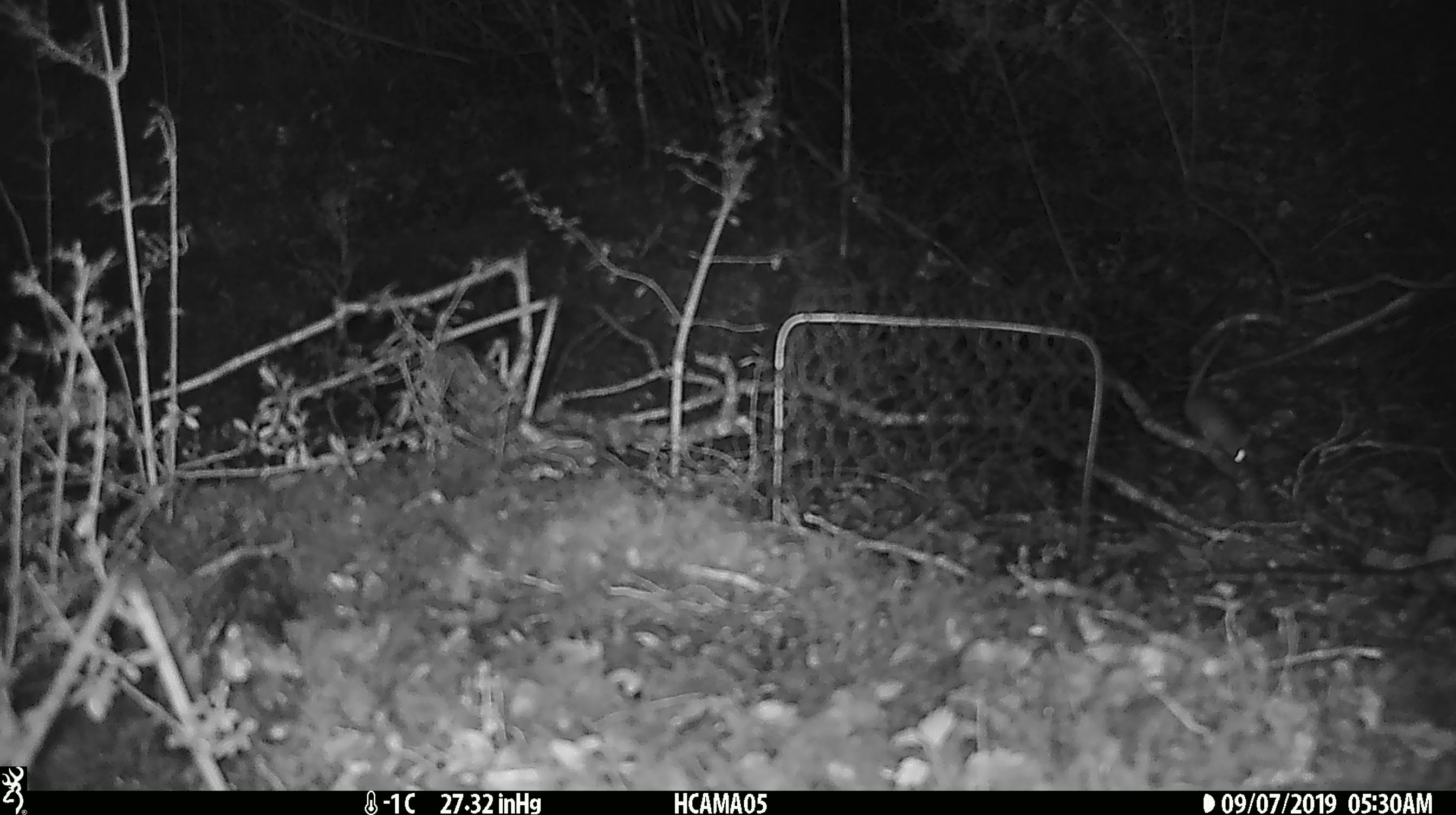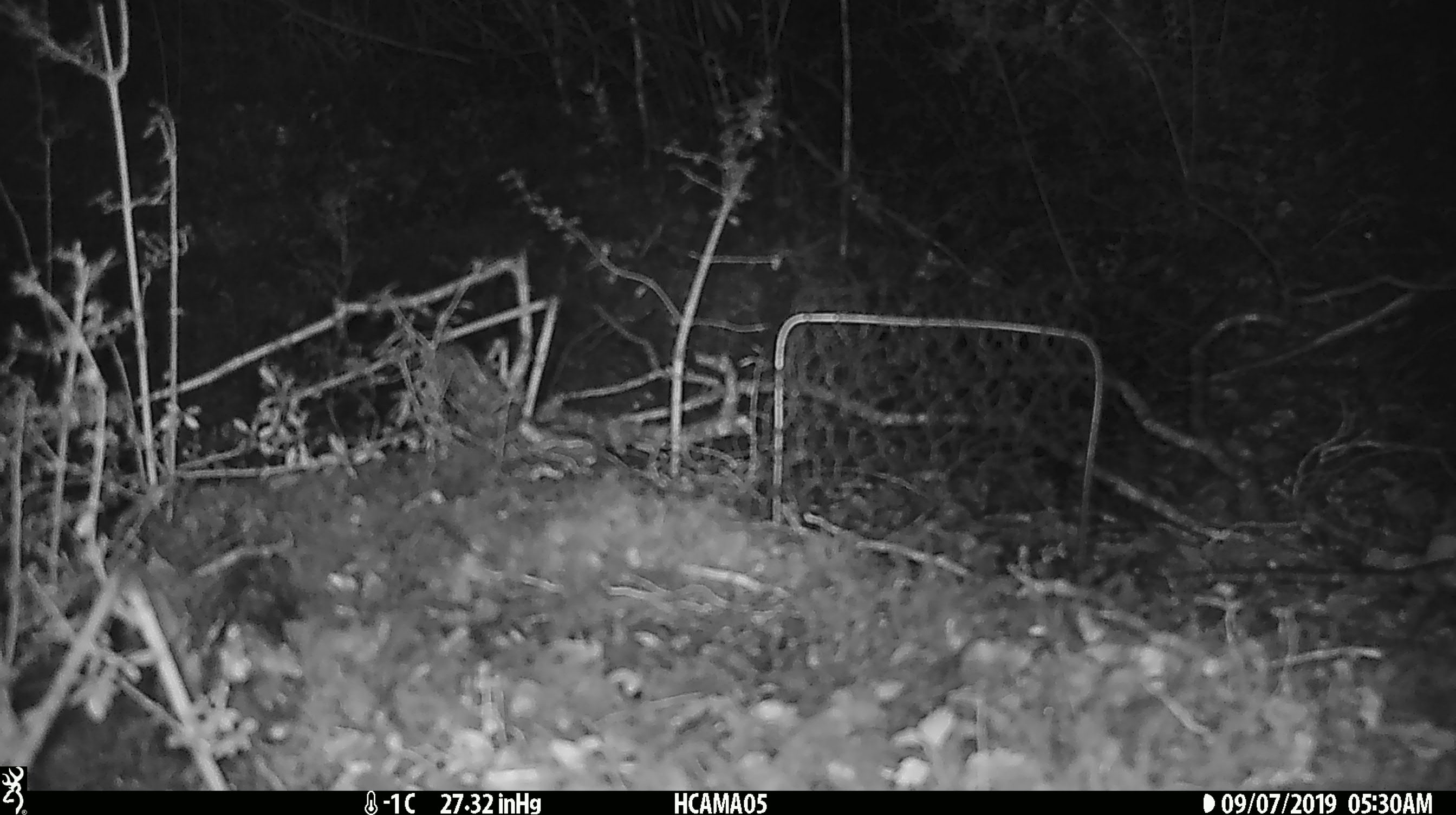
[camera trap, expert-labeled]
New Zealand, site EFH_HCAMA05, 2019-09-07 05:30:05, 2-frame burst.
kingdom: Animalia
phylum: Chordata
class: Mammalia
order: Rodentia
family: Muridae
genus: Mus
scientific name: Mus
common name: mouse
Mouse (Mus).